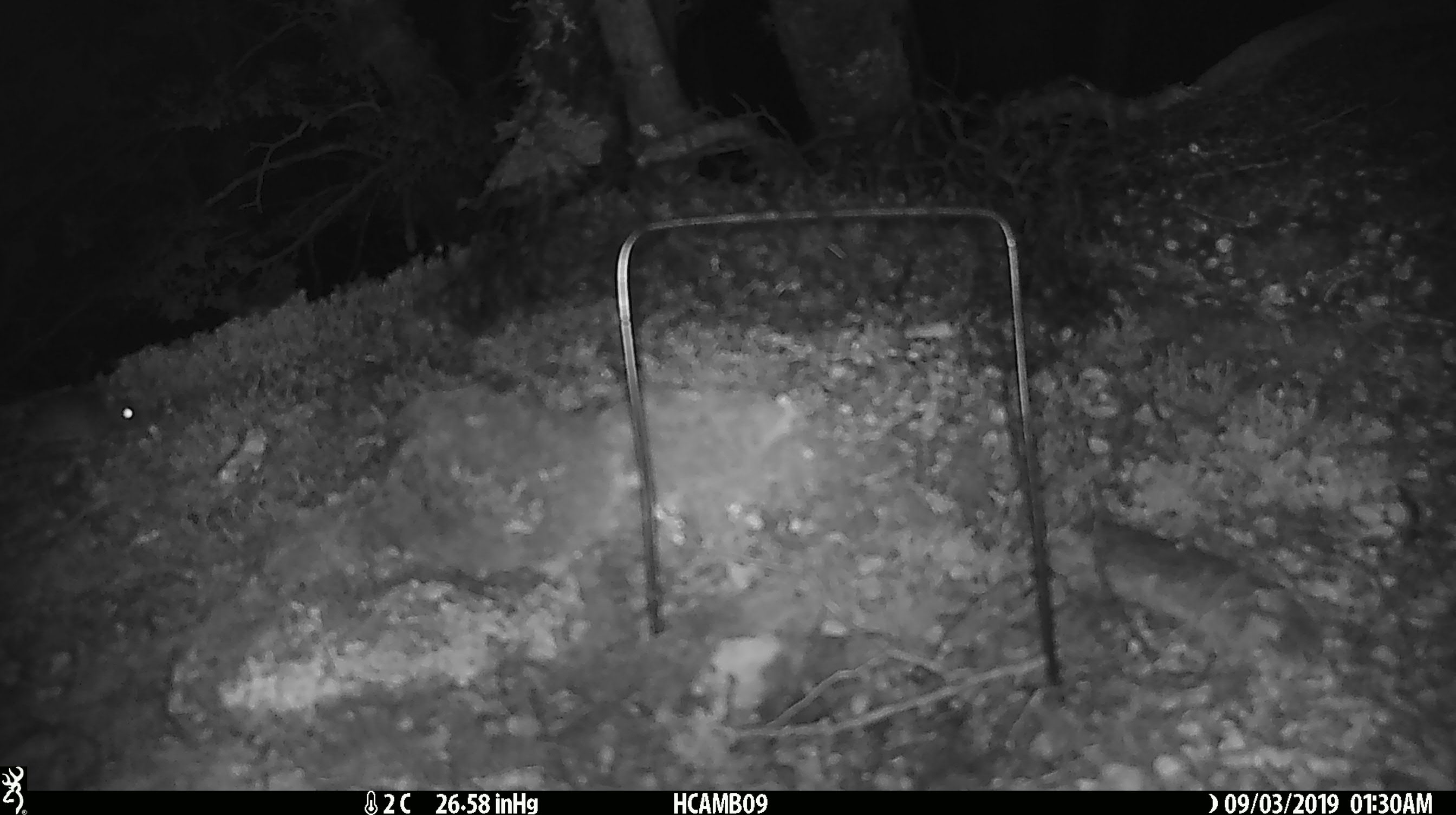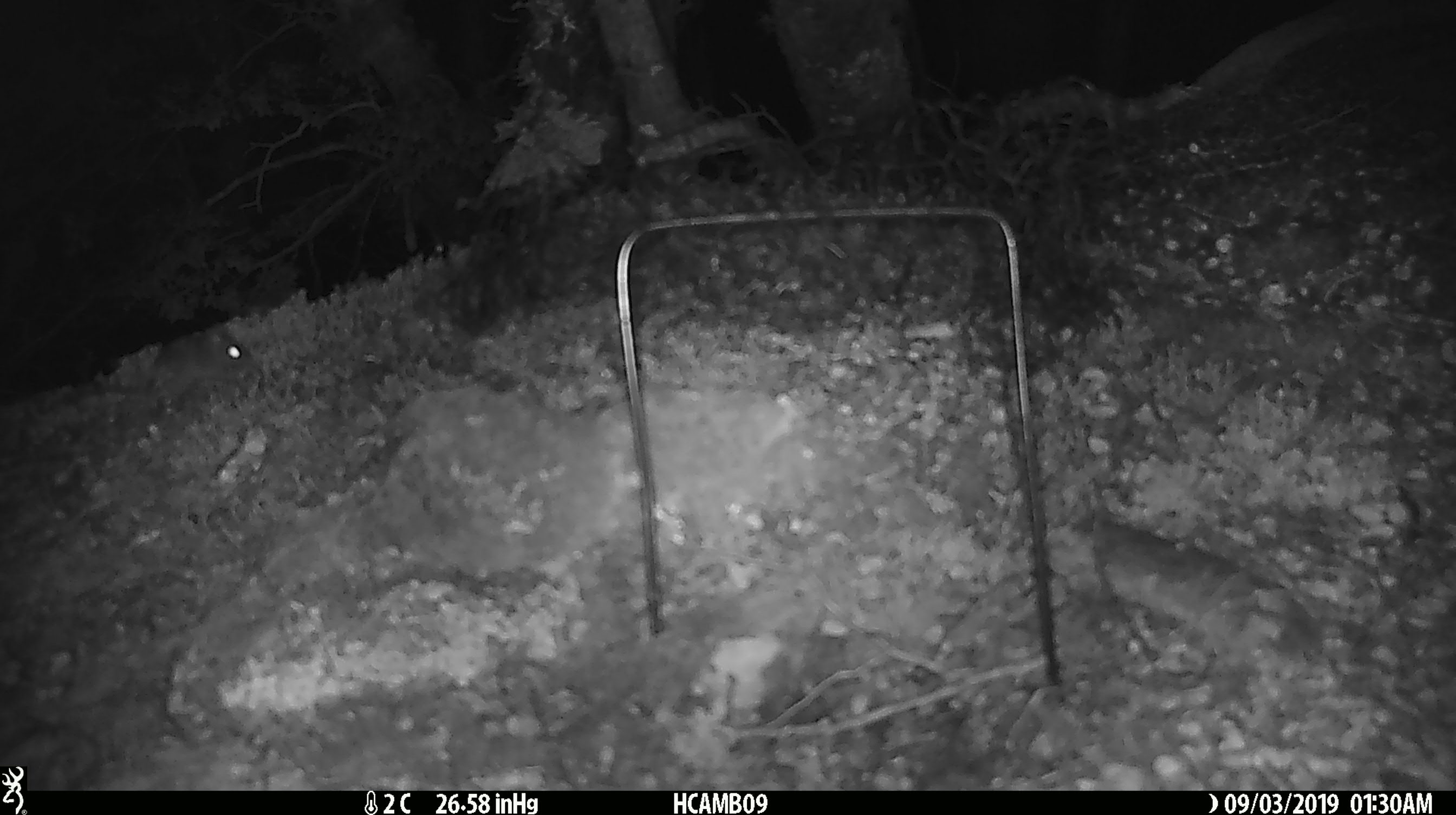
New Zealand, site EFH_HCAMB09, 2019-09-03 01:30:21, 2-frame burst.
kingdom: Animalia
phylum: Chordata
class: Mammalia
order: Rodentia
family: Muridae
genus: Mus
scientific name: Mus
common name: mouse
Mouse (Mus).